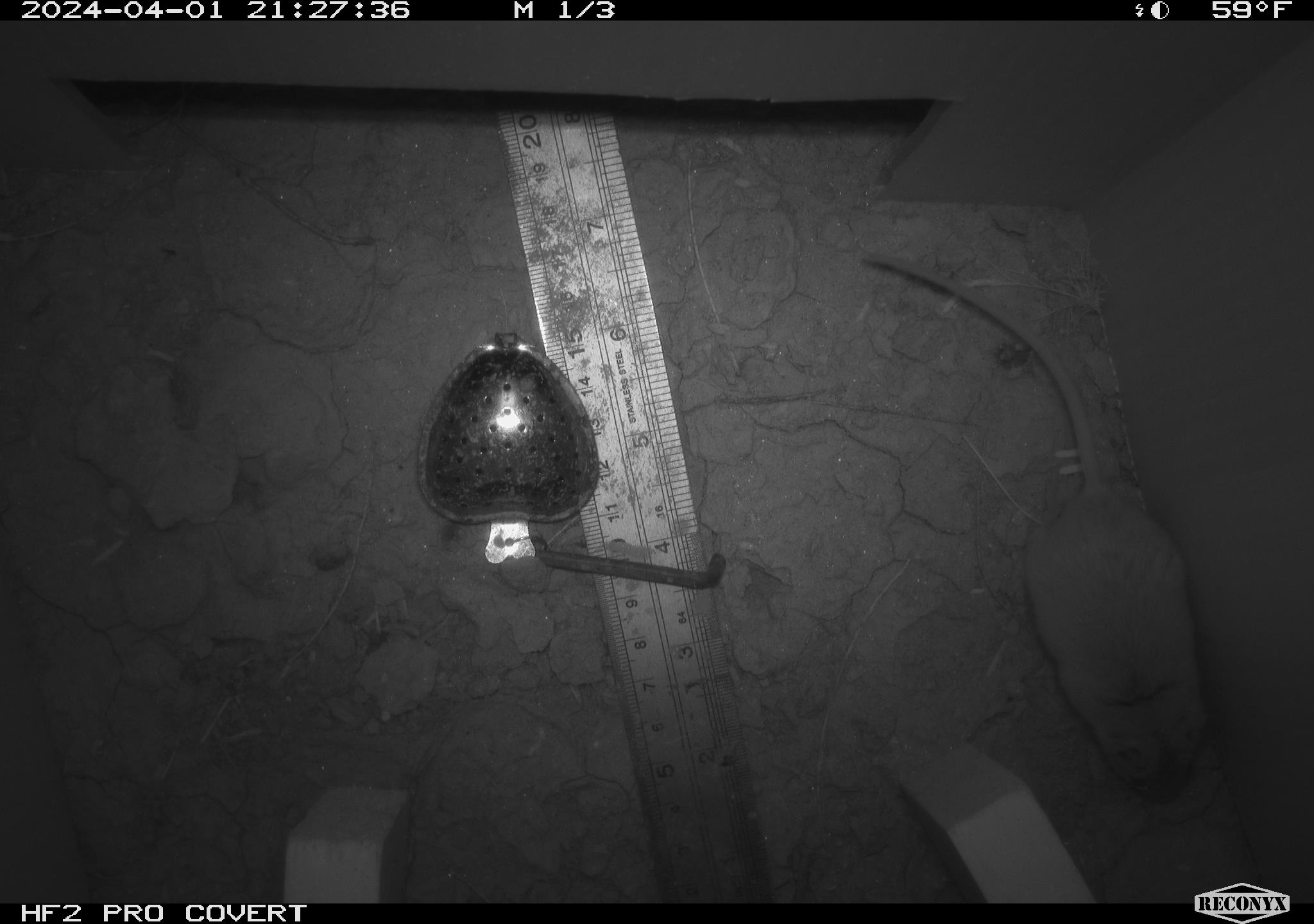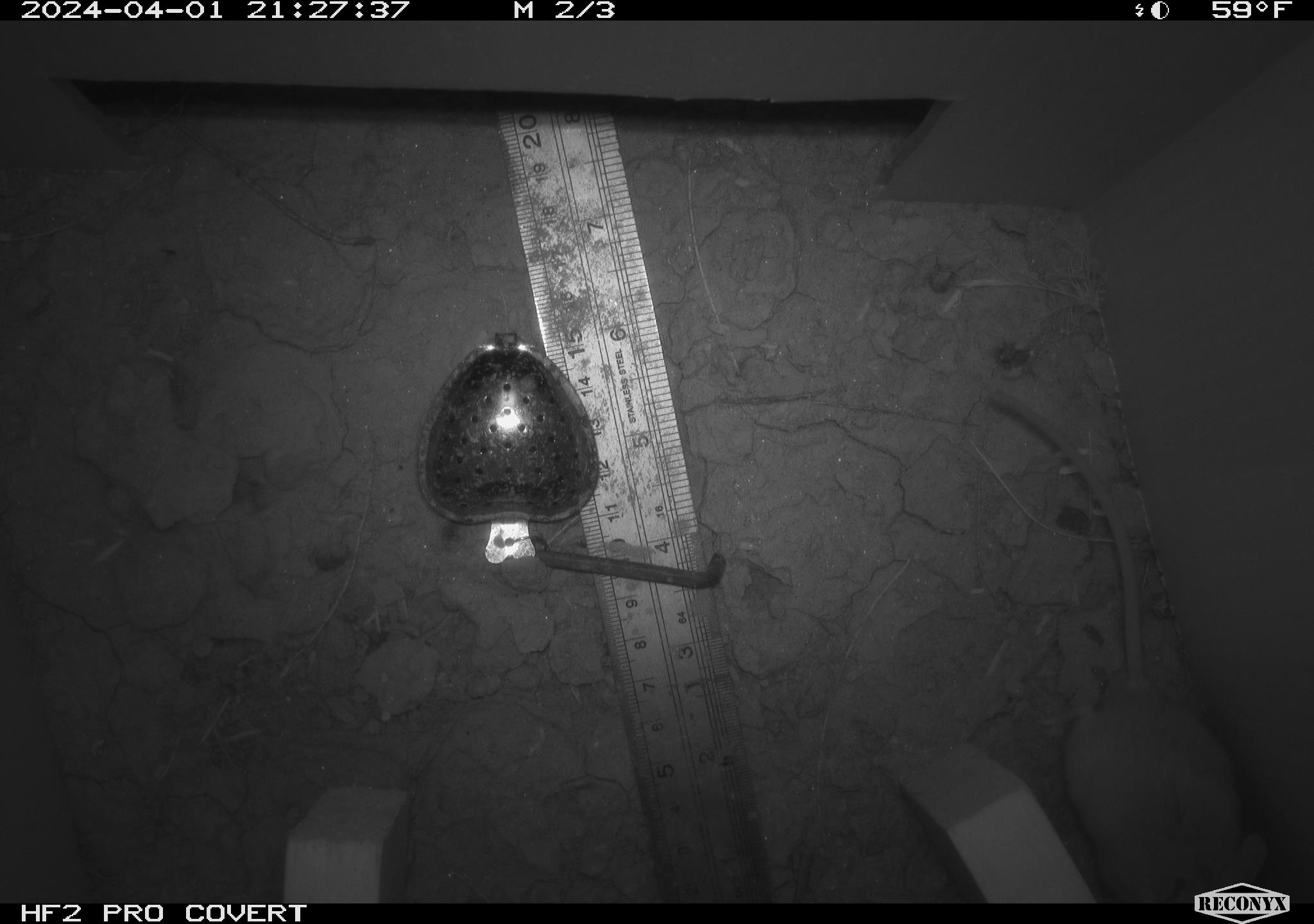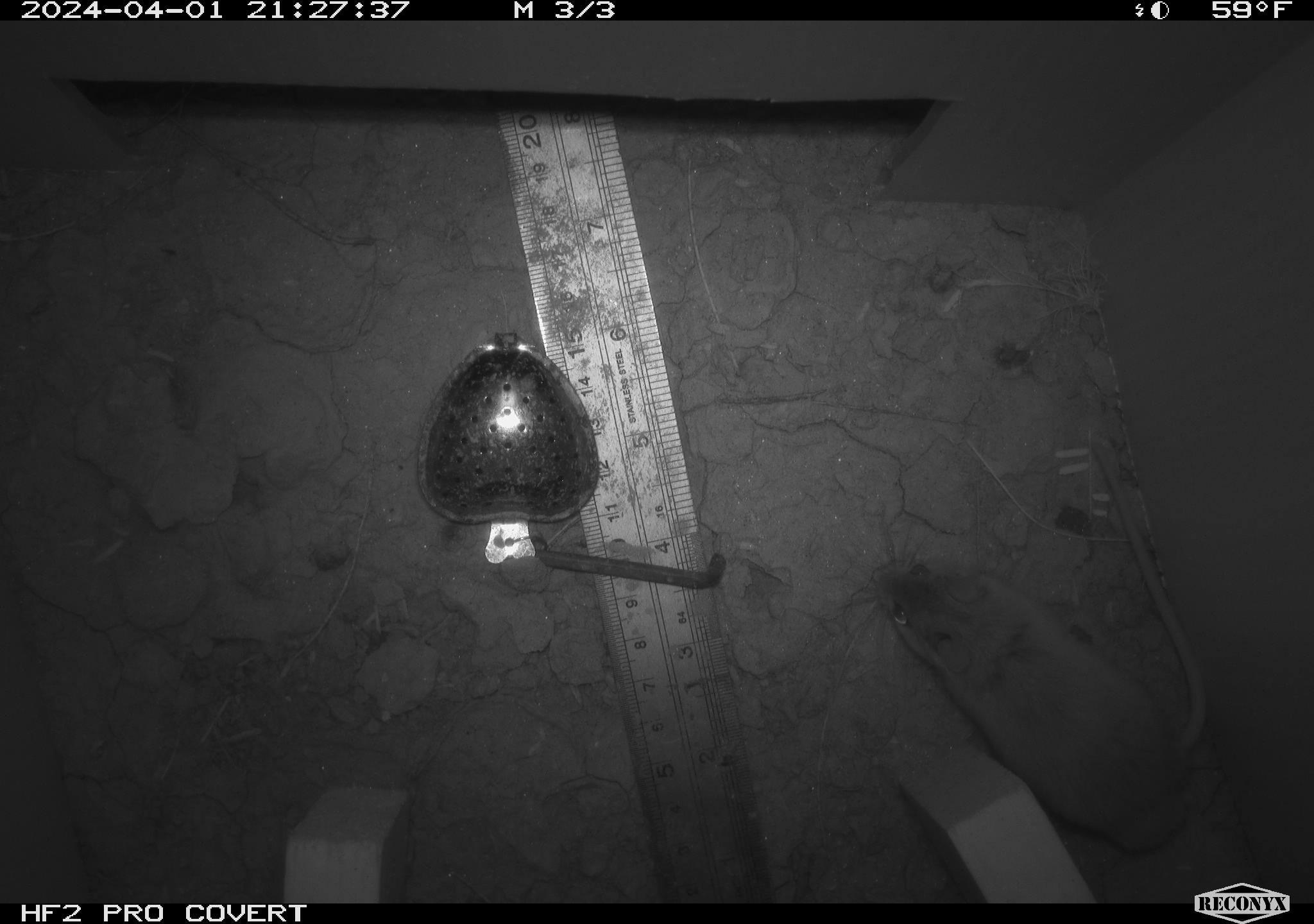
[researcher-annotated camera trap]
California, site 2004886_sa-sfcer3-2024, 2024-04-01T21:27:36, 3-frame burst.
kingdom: Animalia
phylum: Chordata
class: Mammalia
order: Rodentia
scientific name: Rodentia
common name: mouse species